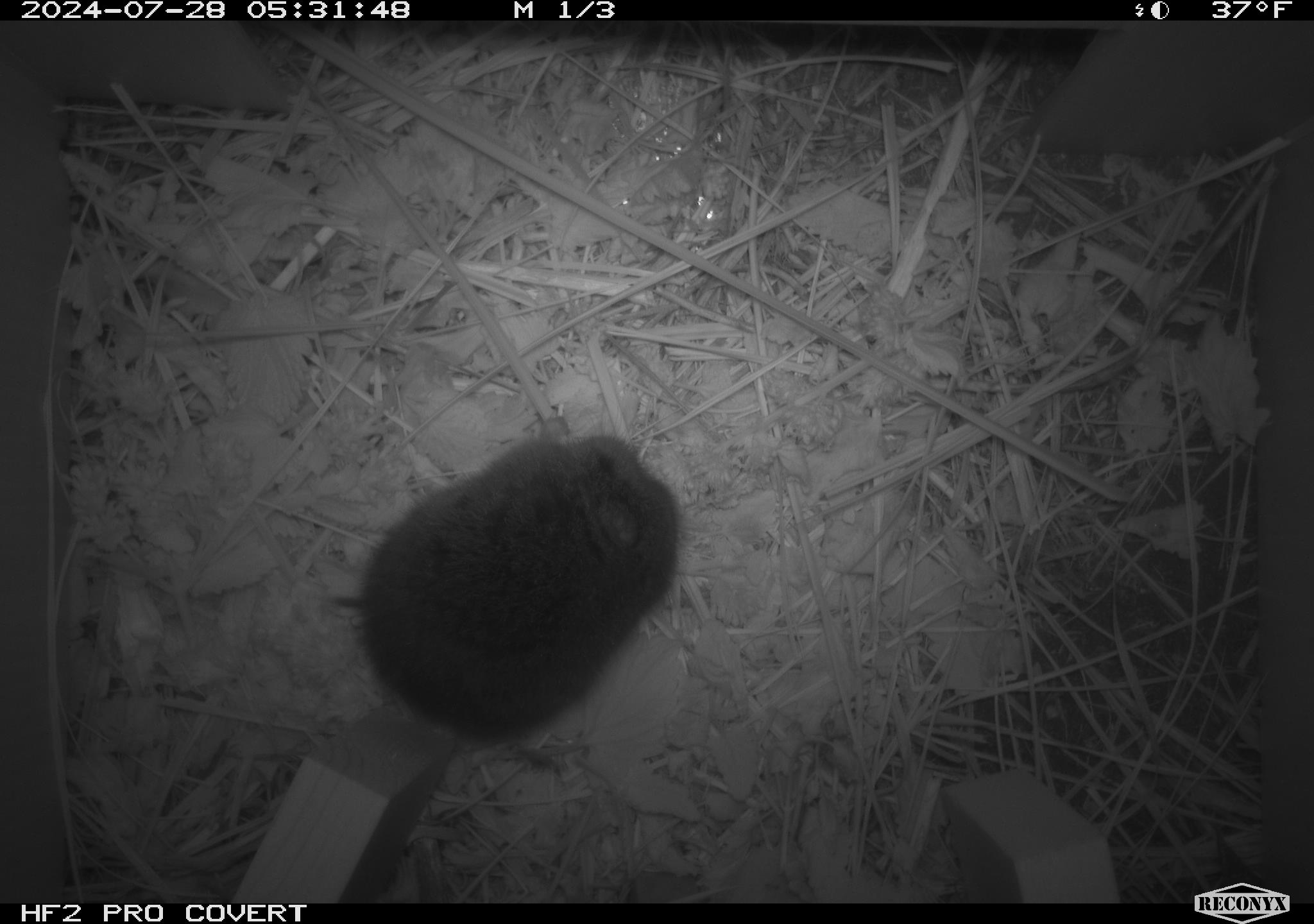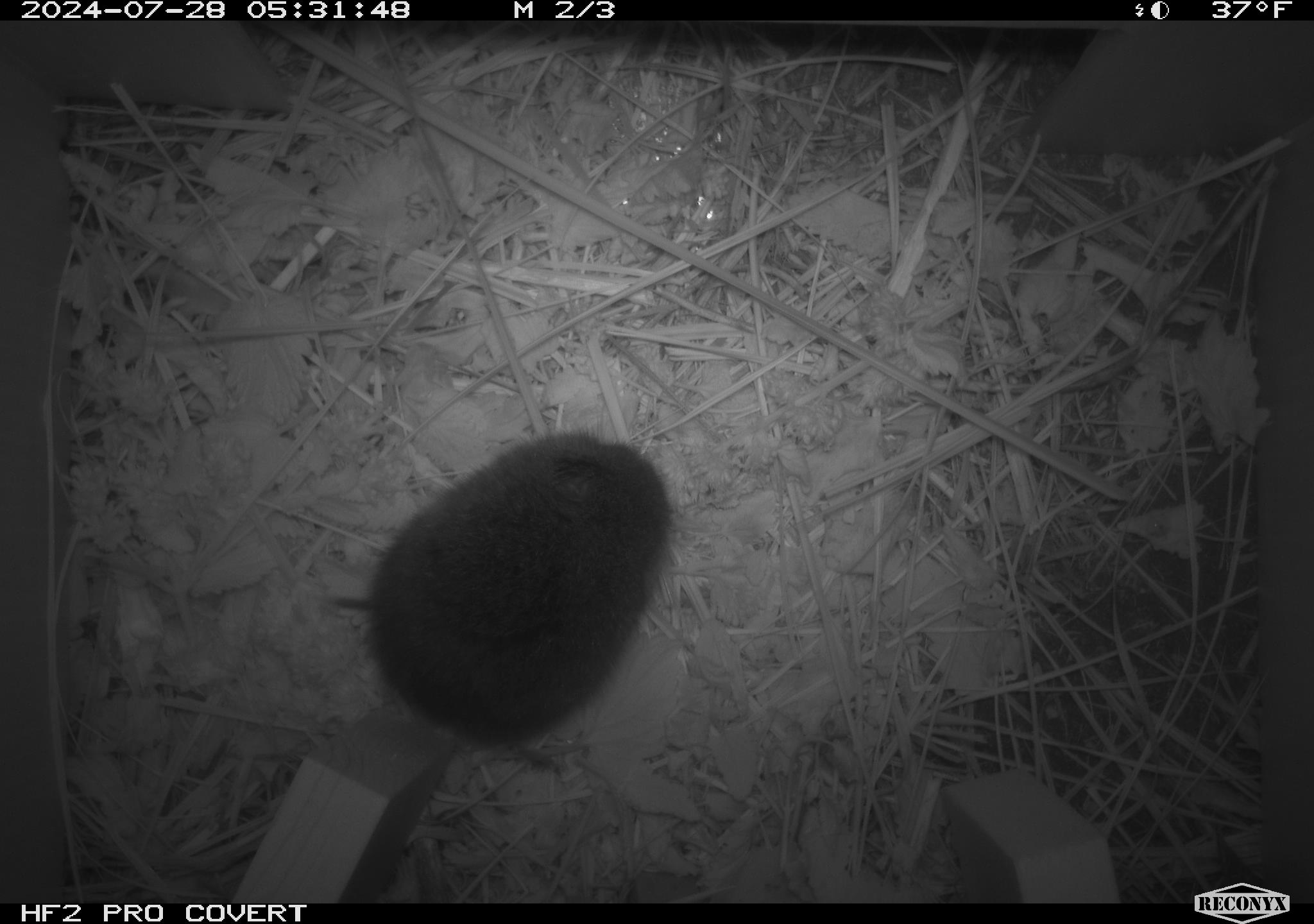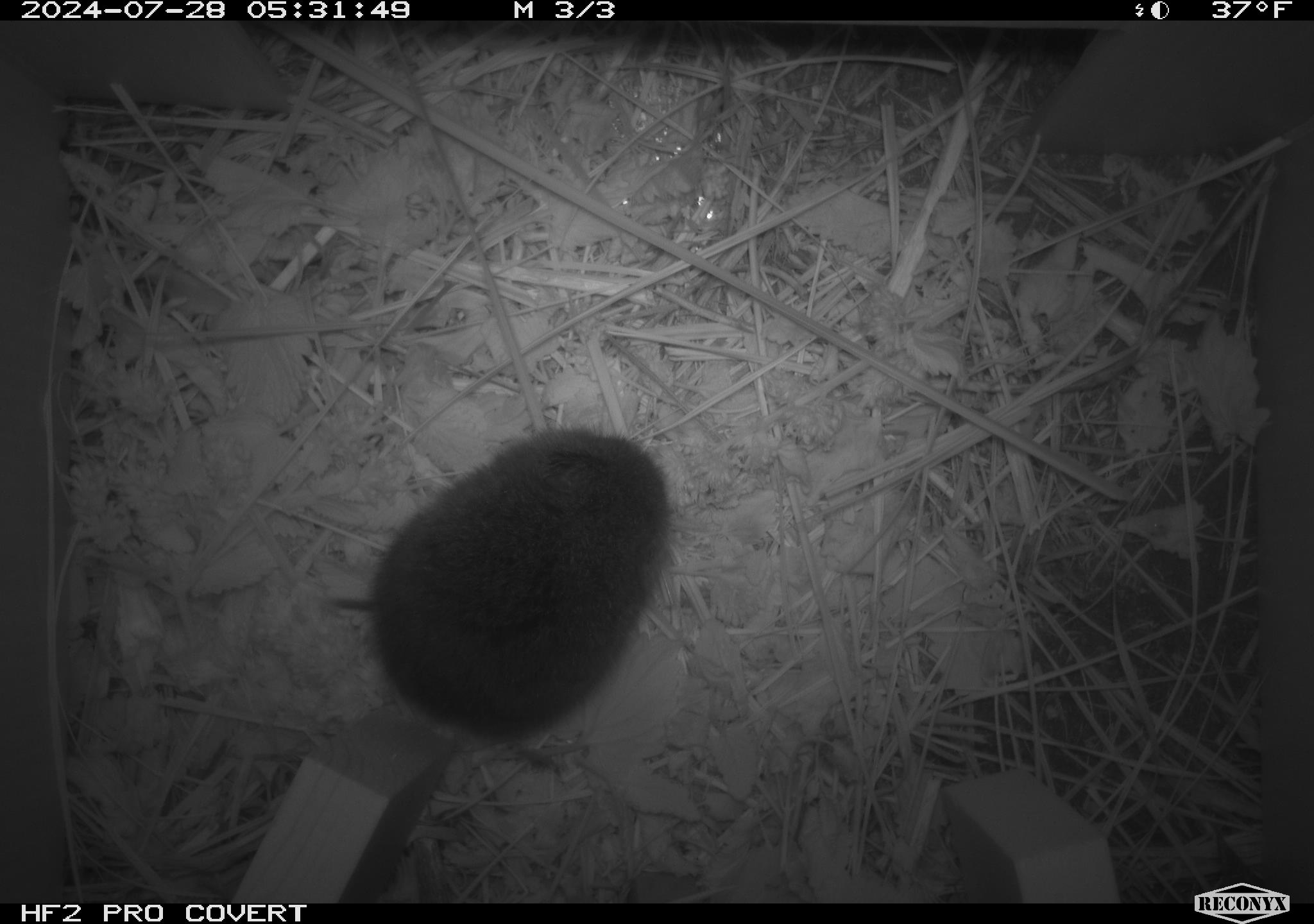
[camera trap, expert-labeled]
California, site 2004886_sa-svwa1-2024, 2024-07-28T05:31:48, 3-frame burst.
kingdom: Animalia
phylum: Chordata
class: Mammalia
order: Rodentia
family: Cricetidae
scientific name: Arvicolinae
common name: voles, lemmings, and muskrats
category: arvicolinae subfamily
Arvicolinae subfamily (voles, lemmings, and muskrats) (Arvicolinae).